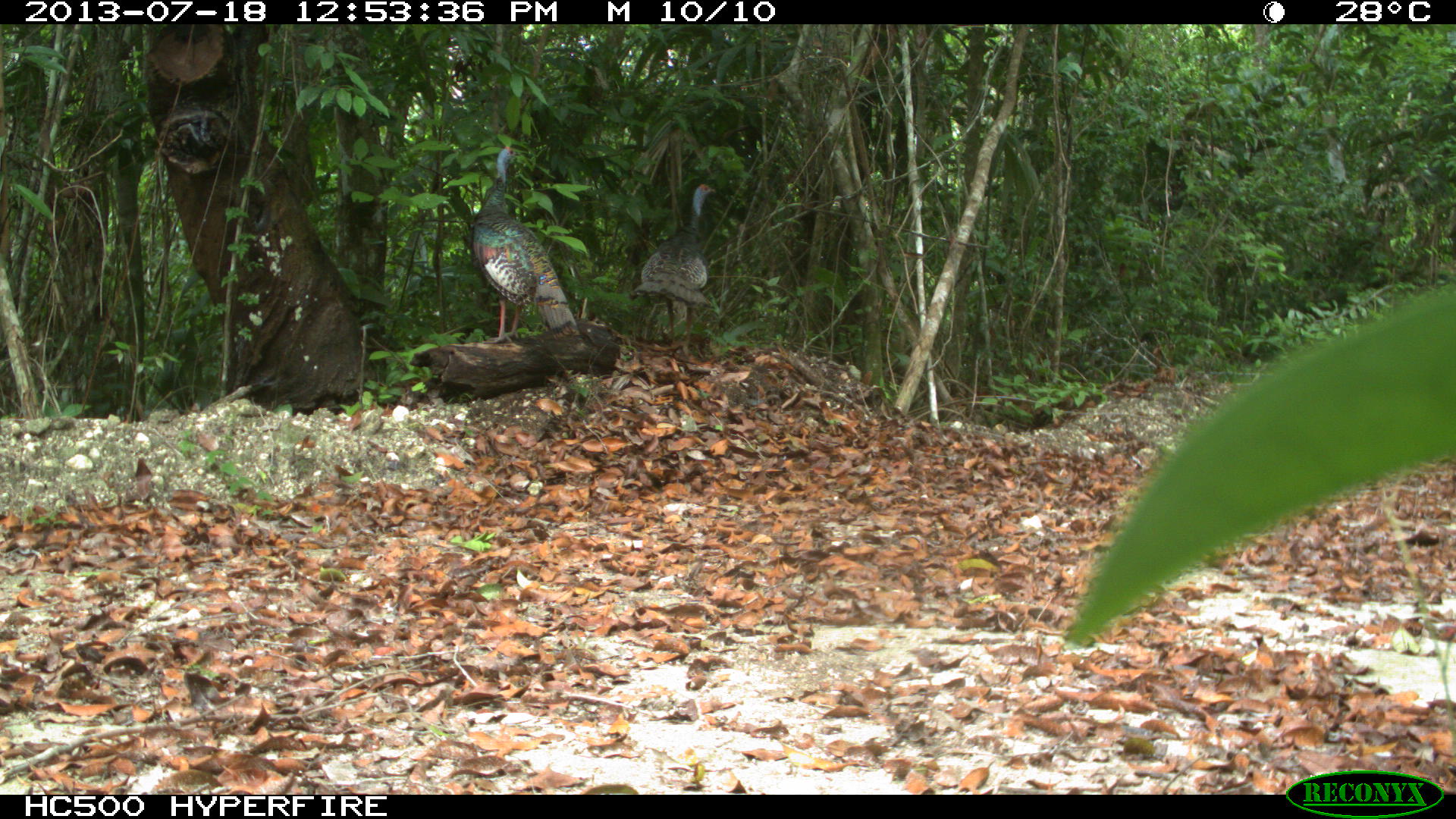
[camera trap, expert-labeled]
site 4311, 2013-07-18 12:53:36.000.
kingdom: Animalia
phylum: Chordata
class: Aves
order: Galliformes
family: Phasianidae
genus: Meleagris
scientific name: Meleagris ocellata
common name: ocellated turkey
Meleagris ocellata (ocellated turkey), count 2.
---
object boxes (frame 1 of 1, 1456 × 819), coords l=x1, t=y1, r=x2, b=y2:
meleagris ocellata: l=470, t=145, r=580, b=344; l=633, t=182, r=717, b=355